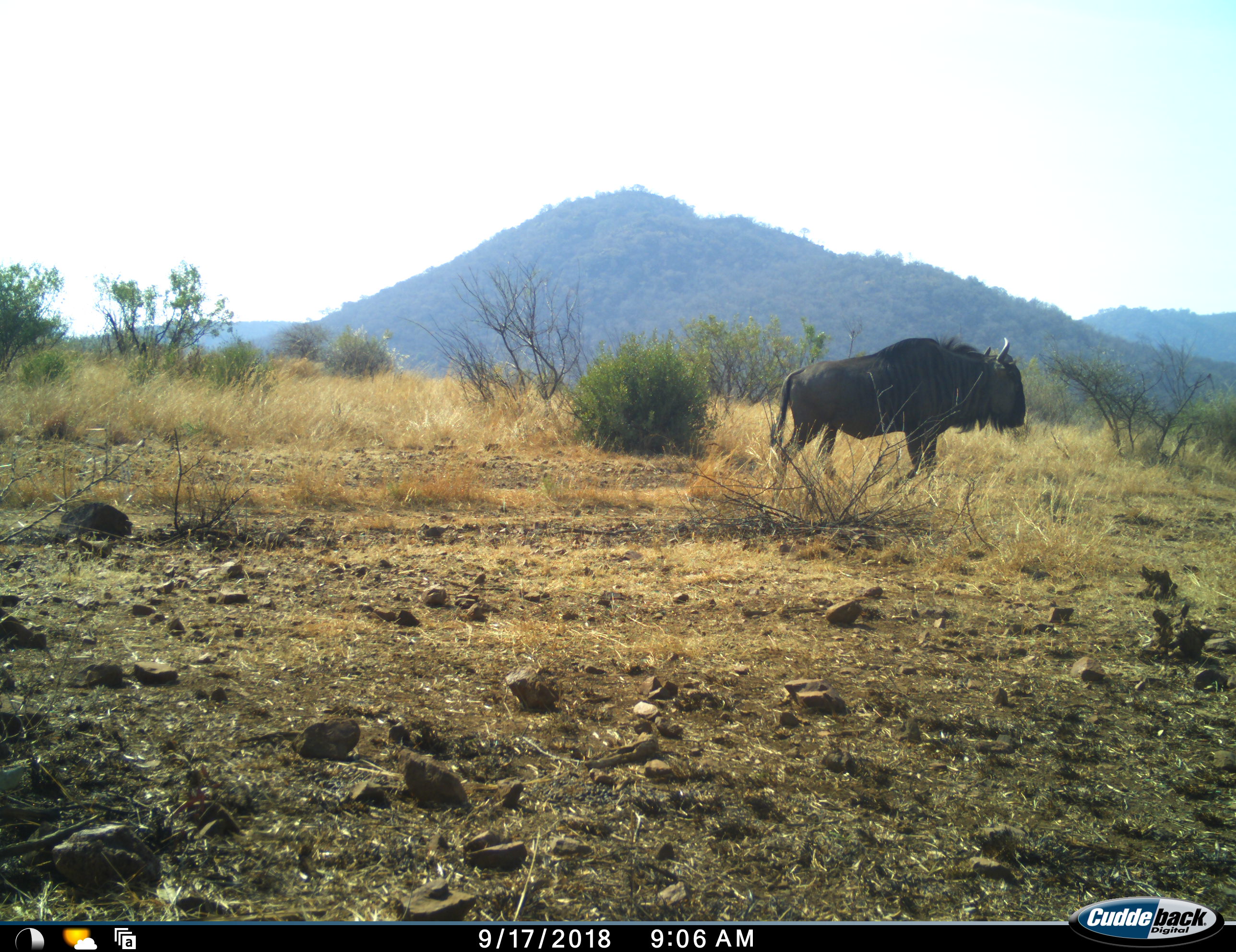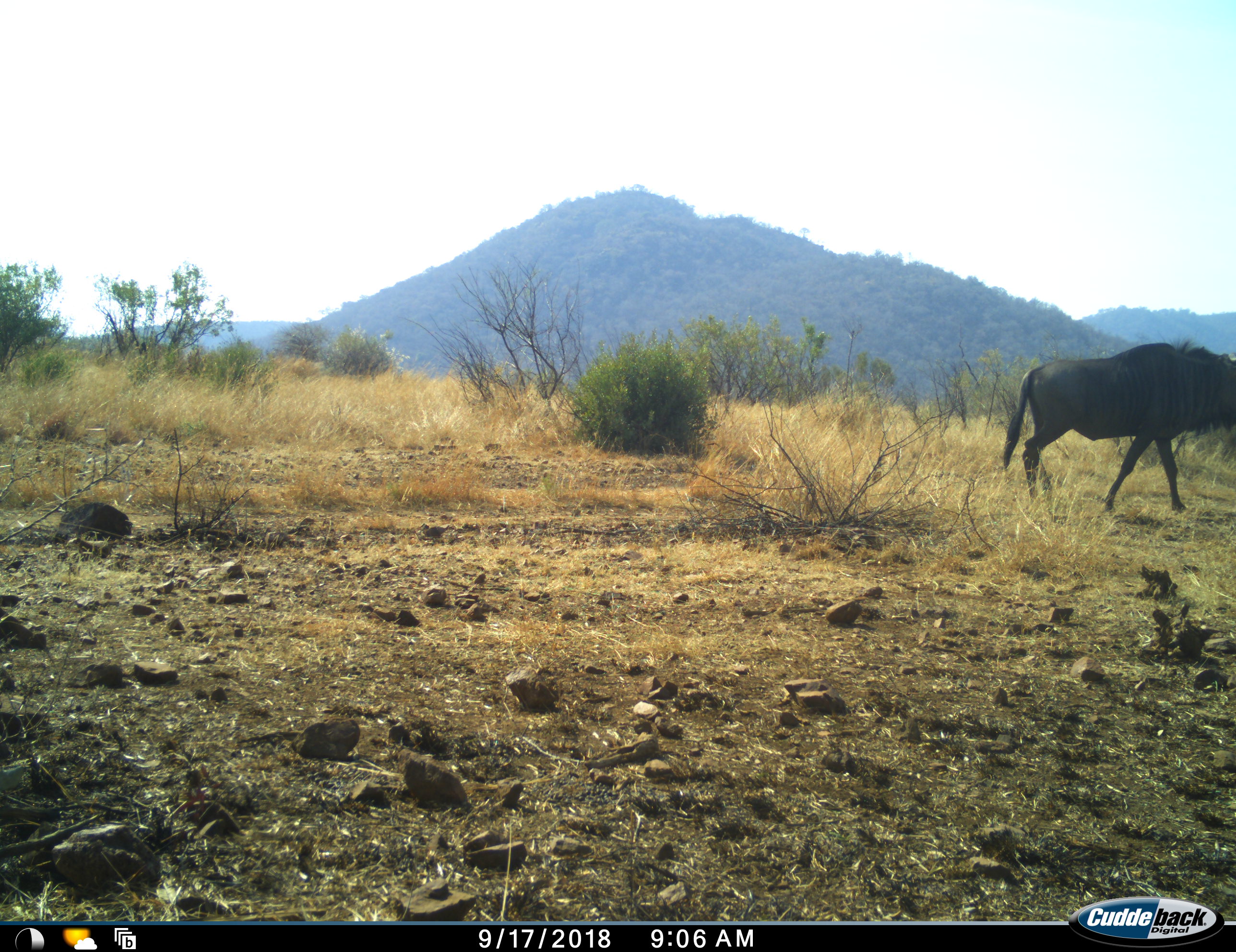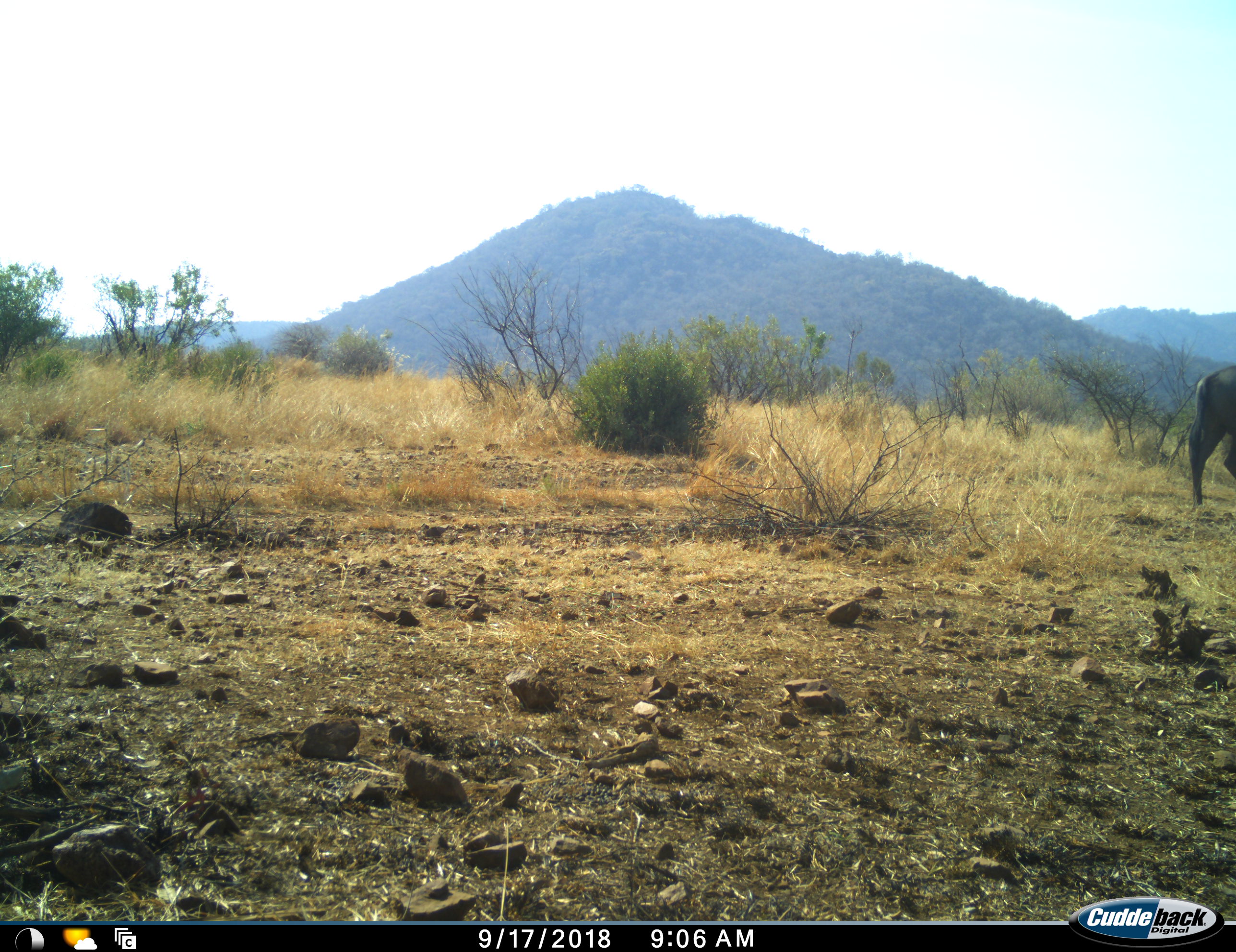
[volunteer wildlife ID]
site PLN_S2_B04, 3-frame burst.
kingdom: Animalia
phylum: Chordata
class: Mammalia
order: Artiodactyla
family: Bovidae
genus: Connochaetes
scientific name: Connochaetes taurinus taurinus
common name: blue wildebeest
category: wildebeestblue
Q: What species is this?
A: Wildebeestblue (blue wildebeest) (Connochaetes taurinus taurinus).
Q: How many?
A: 1.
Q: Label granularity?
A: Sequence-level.